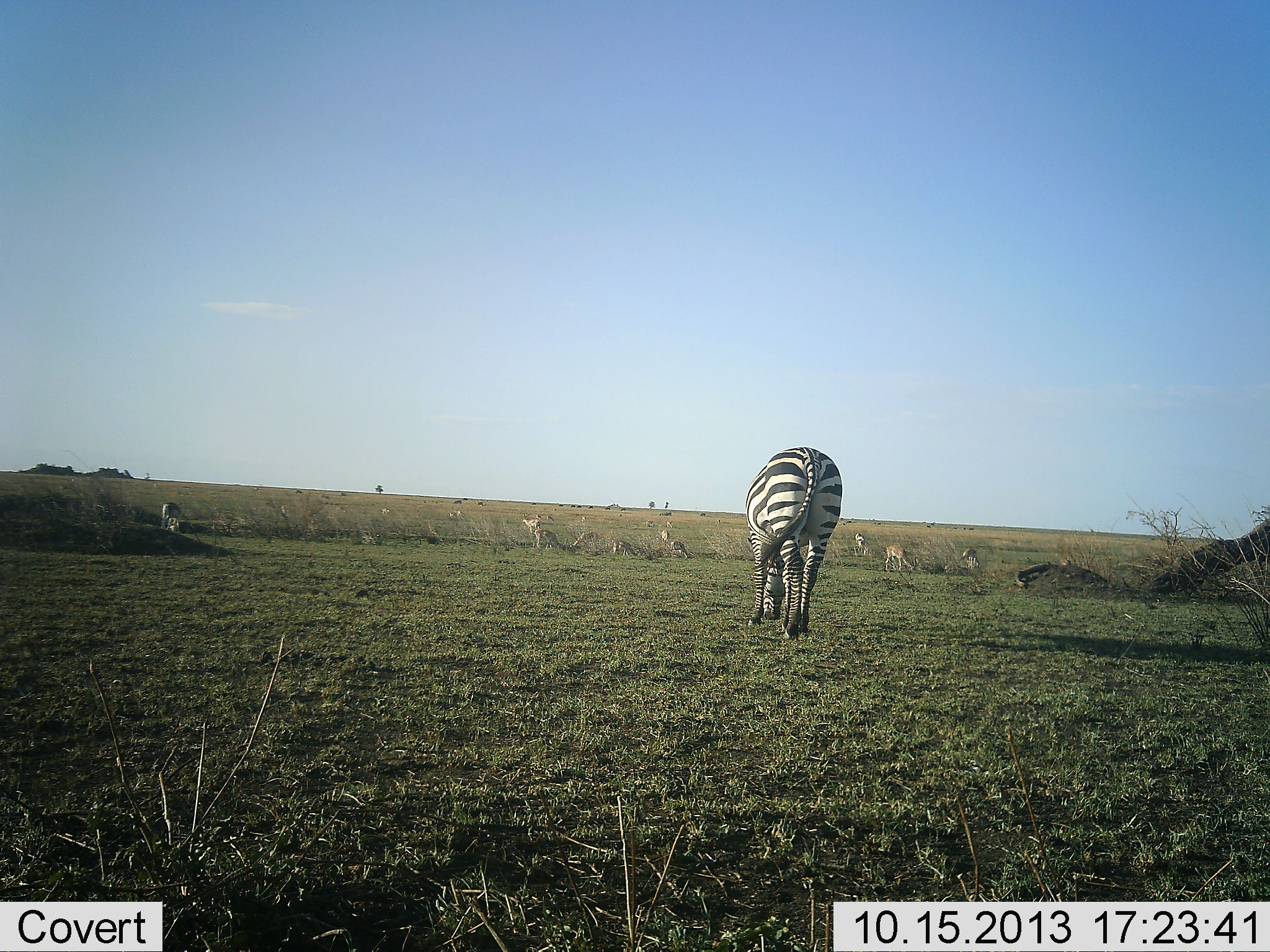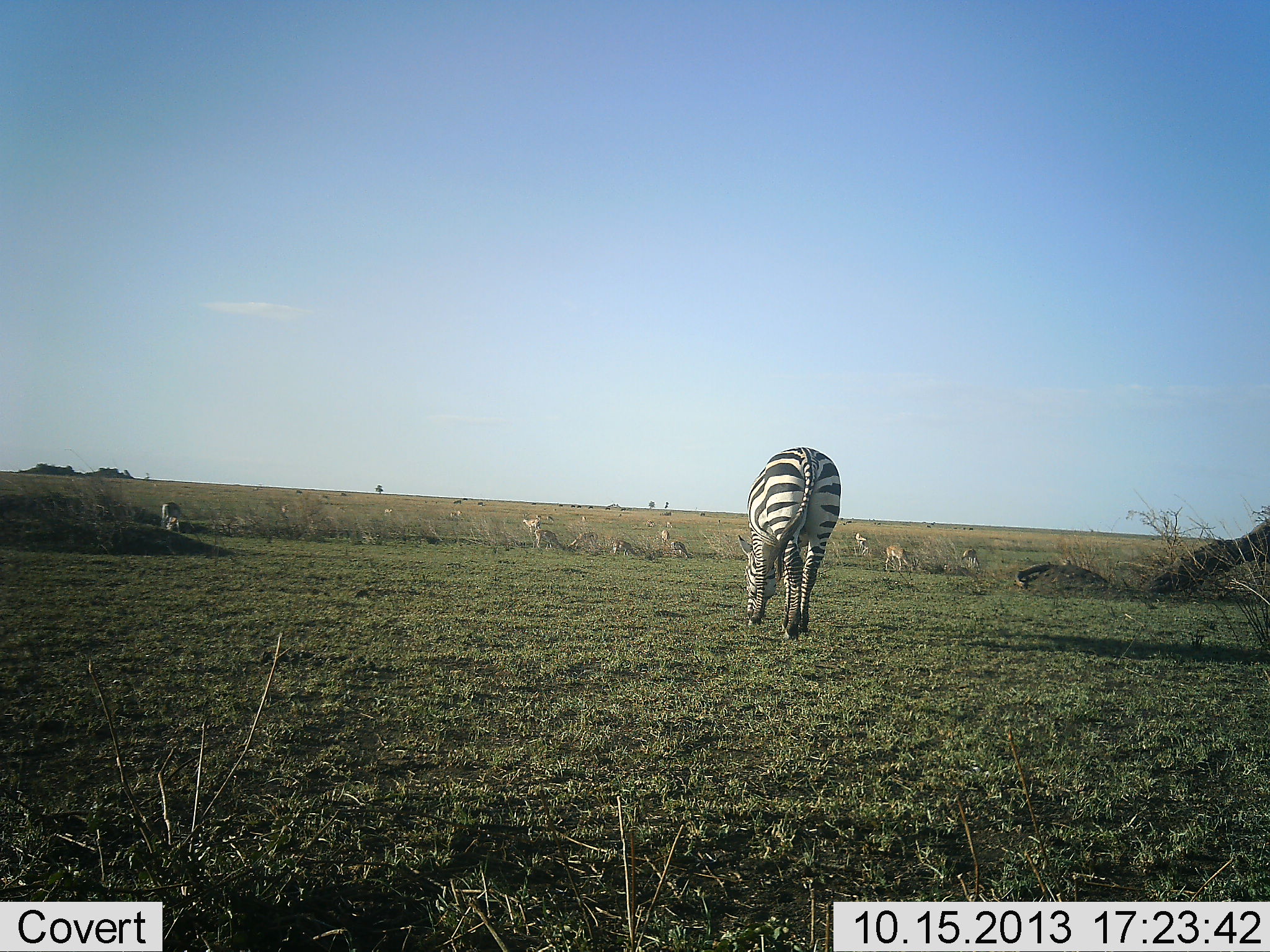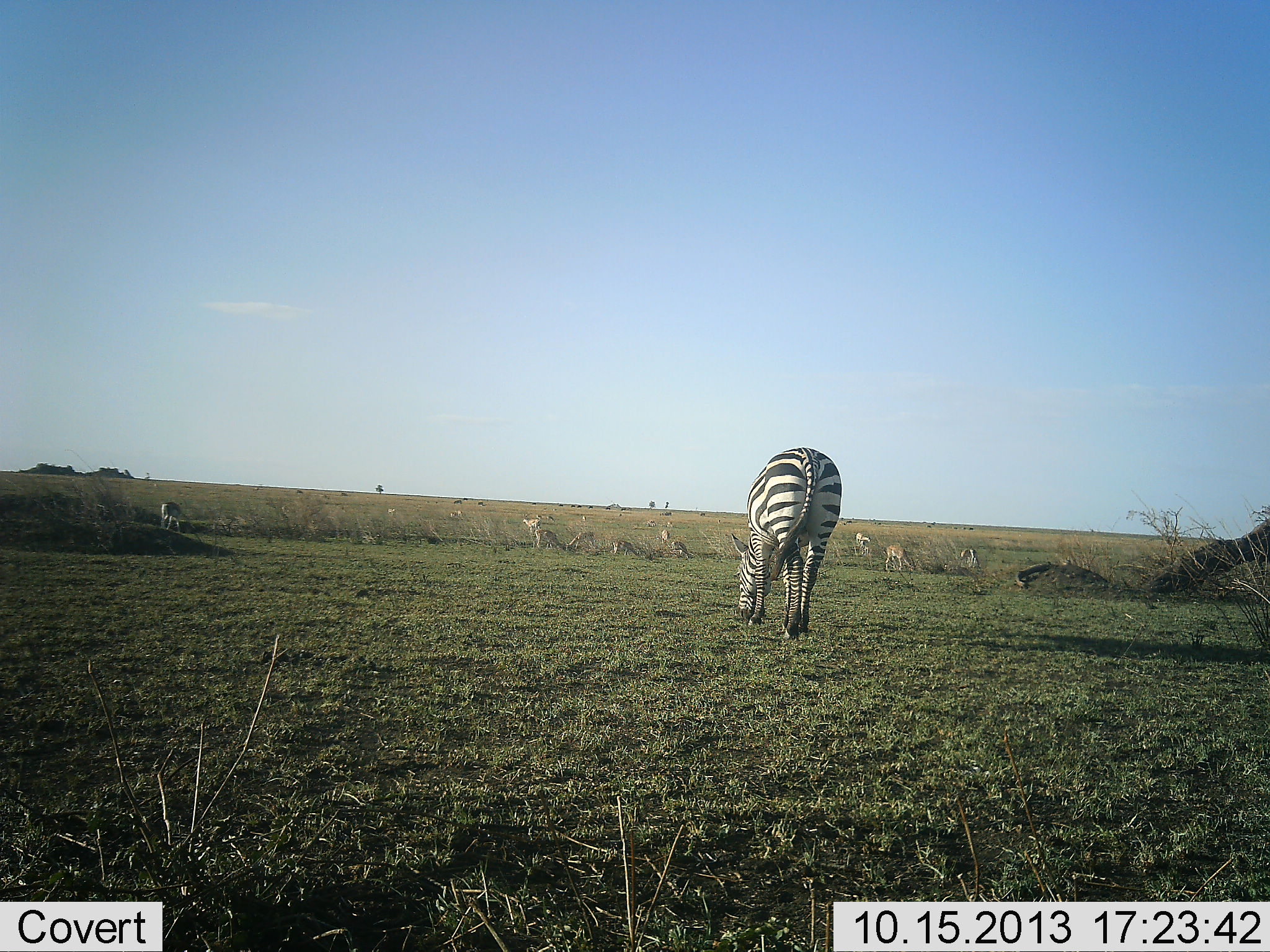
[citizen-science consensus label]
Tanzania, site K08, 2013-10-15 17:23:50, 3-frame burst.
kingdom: Animalia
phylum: Chordata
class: Mammalia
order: Perissodactyla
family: Equidae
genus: Equus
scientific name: Equus quagga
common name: plains zebra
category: zebra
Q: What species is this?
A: Zebra (plains zebra) (Equus quagga).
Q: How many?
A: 1.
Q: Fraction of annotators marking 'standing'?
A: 19%.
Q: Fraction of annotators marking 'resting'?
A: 0%.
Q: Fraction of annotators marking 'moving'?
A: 0%.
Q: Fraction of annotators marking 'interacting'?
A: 0%.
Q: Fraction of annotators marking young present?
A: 0%.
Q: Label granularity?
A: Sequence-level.